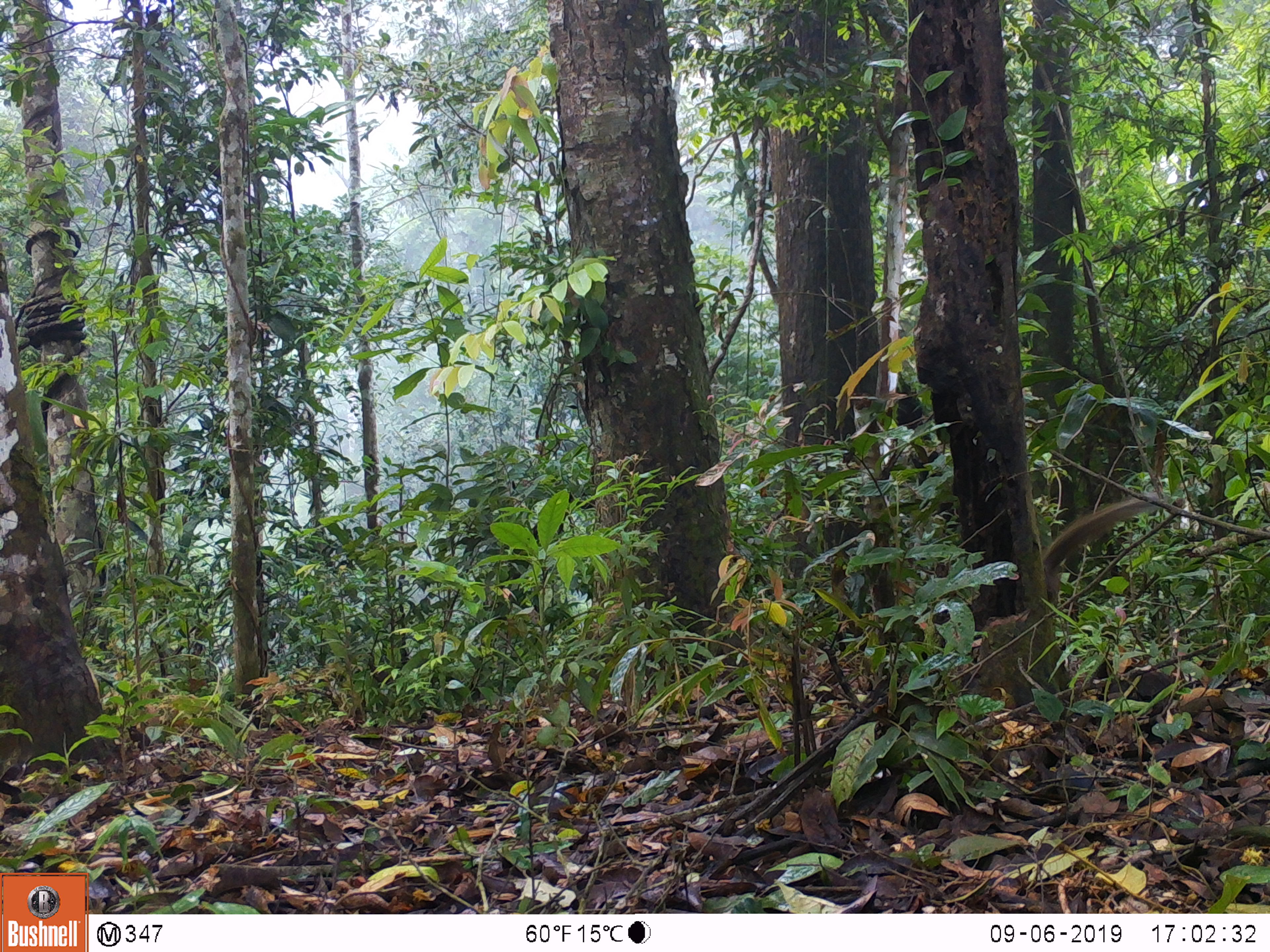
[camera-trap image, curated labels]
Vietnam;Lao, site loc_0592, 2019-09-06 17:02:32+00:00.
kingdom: Animalia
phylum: Chordata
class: Mammalia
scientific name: Mammalia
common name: mammal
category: unidentified small mammal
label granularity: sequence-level